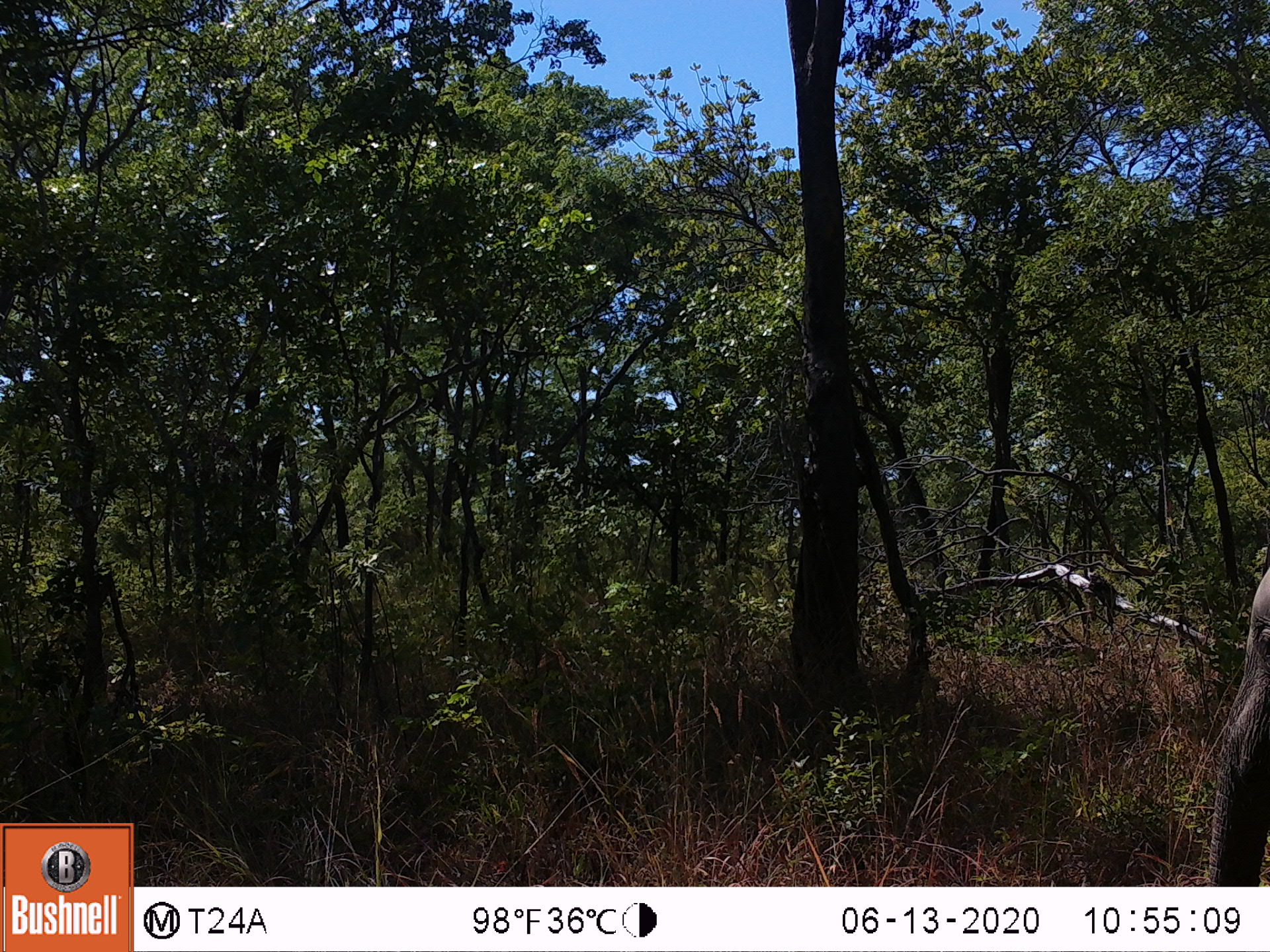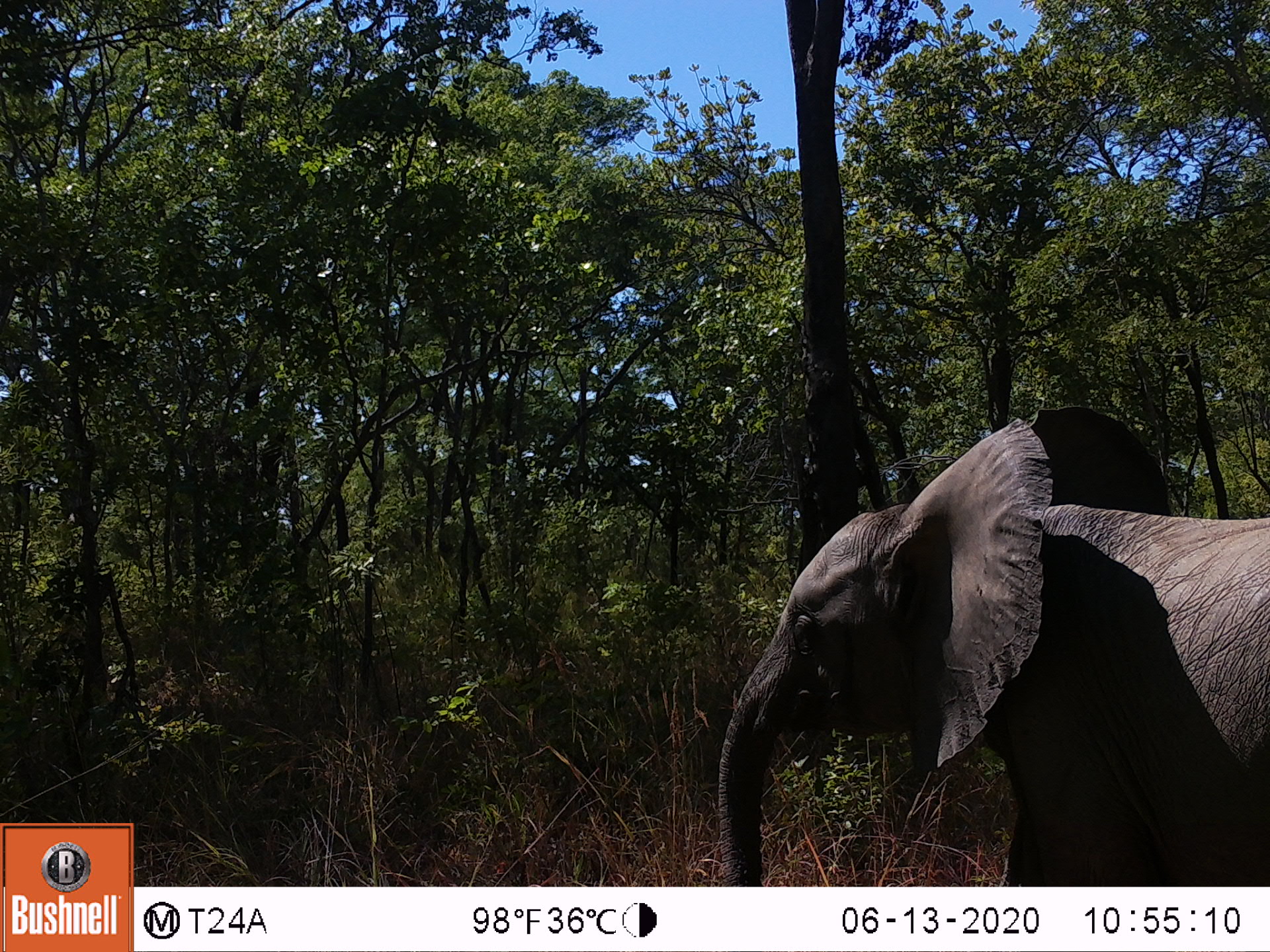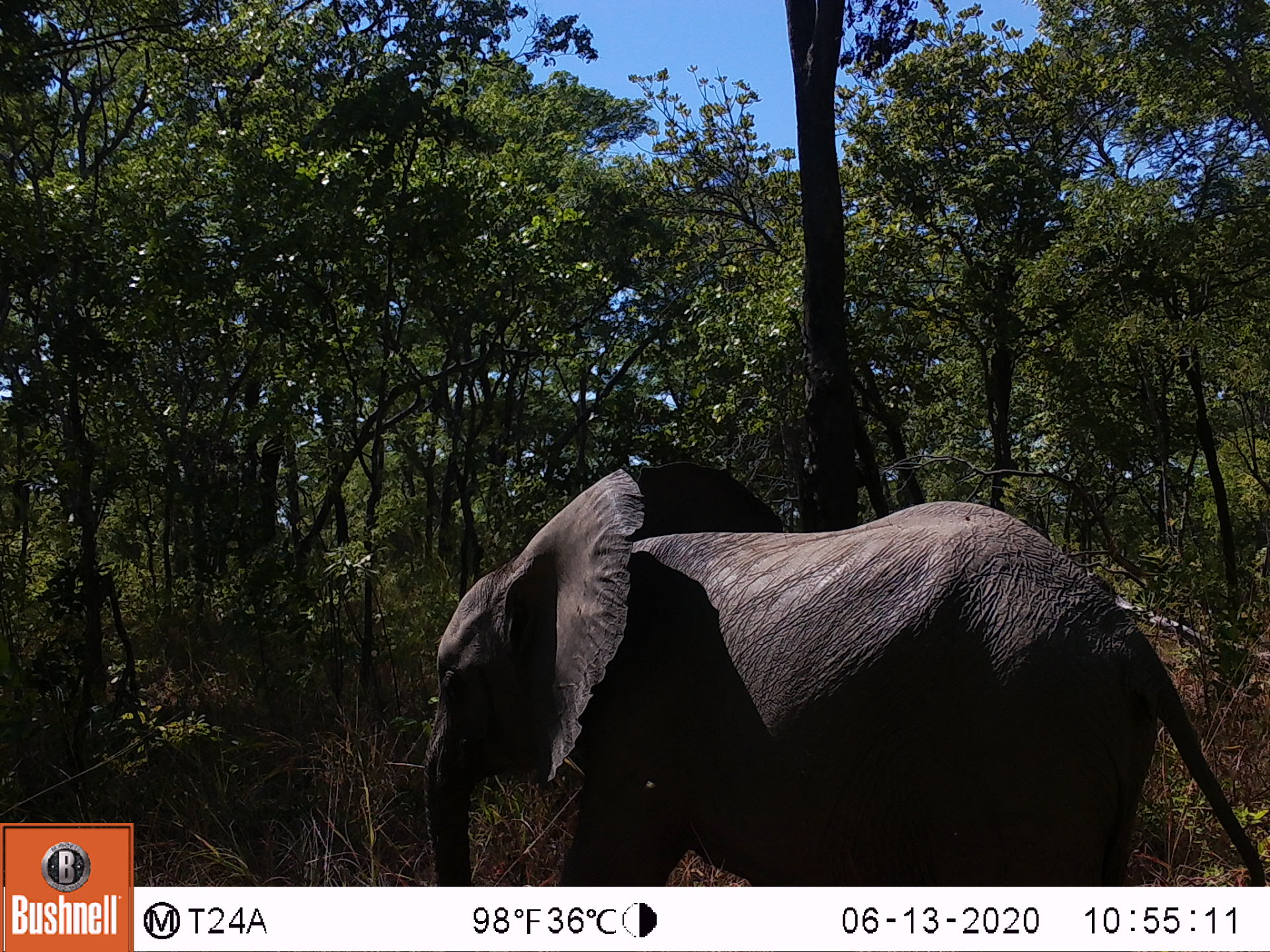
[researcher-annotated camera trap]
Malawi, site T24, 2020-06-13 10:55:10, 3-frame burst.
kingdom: Animalia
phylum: Chordata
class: Mammalia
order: Proboscidea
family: Elephantidae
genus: Loxodonta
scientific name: Loxodonta africana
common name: african savanna elephant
African savanna elephant (Loxodonta africana), count 1.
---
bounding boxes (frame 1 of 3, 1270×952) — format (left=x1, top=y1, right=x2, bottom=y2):
african savanna elephant: (left=1187, top=558, right=1269, bottom=886)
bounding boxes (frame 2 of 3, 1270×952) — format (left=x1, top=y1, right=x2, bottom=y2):
african savanna elephant: (left=704, top=401, right=1267, bottom=883)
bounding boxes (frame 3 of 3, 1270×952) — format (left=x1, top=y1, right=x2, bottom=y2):
african savanna elephant: (left=412, top=445, right=1265, bottom=885)